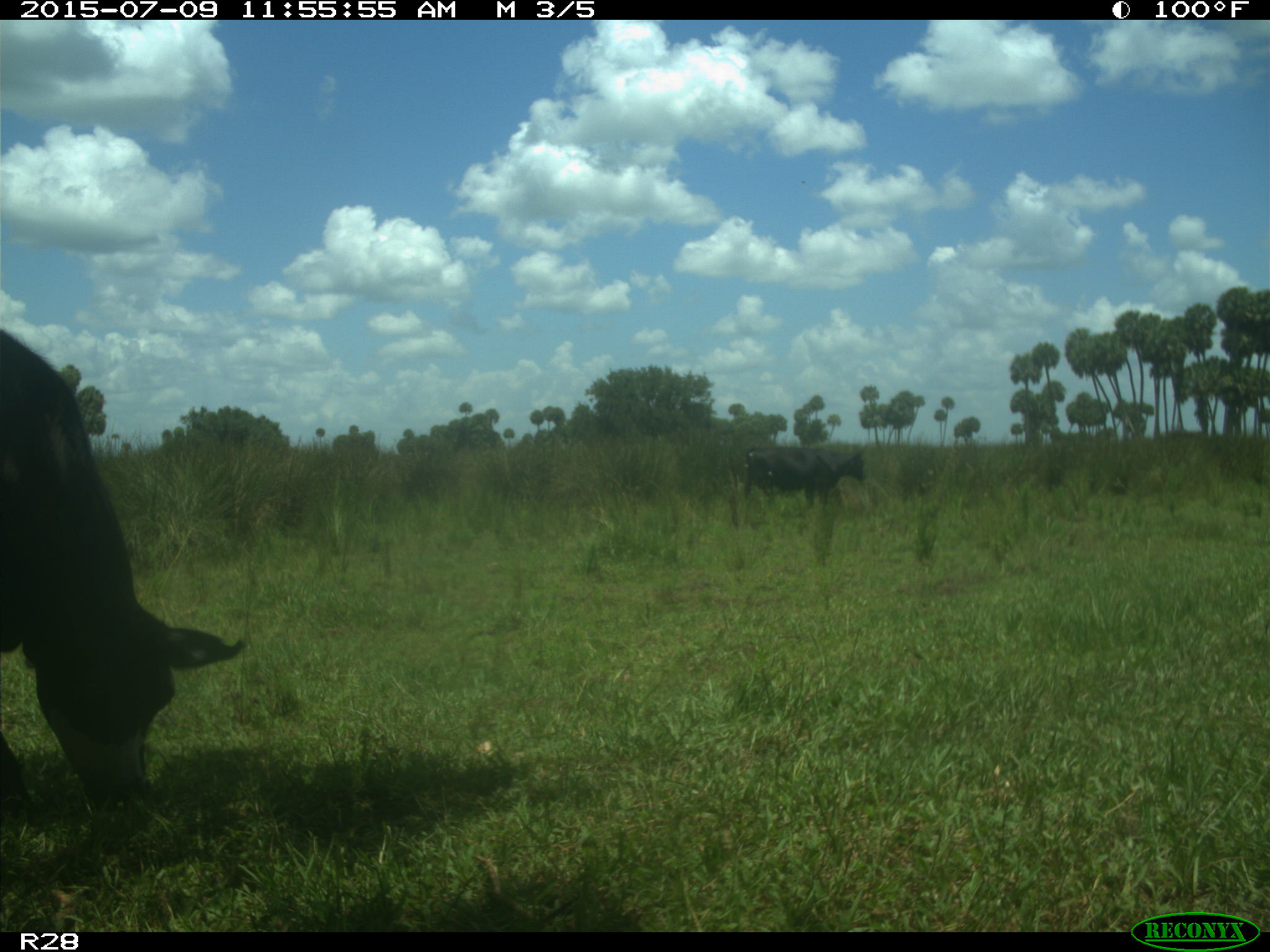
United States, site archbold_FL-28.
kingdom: Animalia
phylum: Chordata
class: Mammalia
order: Artiodactyla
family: Bovidae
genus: Bos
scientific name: Bos taurus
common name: domestic cow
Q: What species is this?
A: Bos taurus (domestic cow).